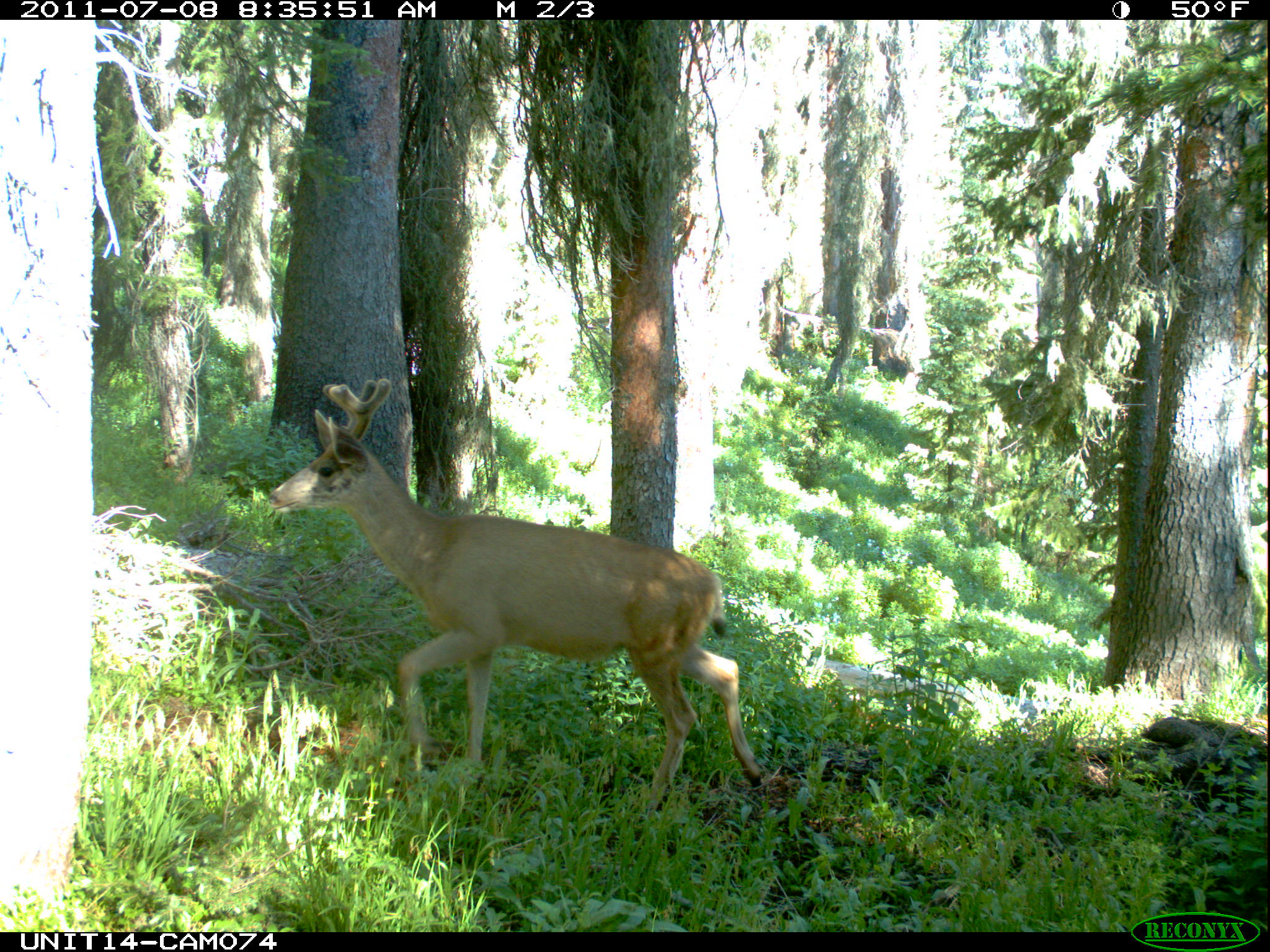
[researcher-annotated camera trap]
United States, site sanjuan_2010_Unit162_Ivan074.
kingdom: Animalia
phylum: Chordata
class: Mammalia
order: Artiodactyla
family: Cervidae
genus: Odocoileus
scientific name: Odocoileus hemionus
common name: mule deer